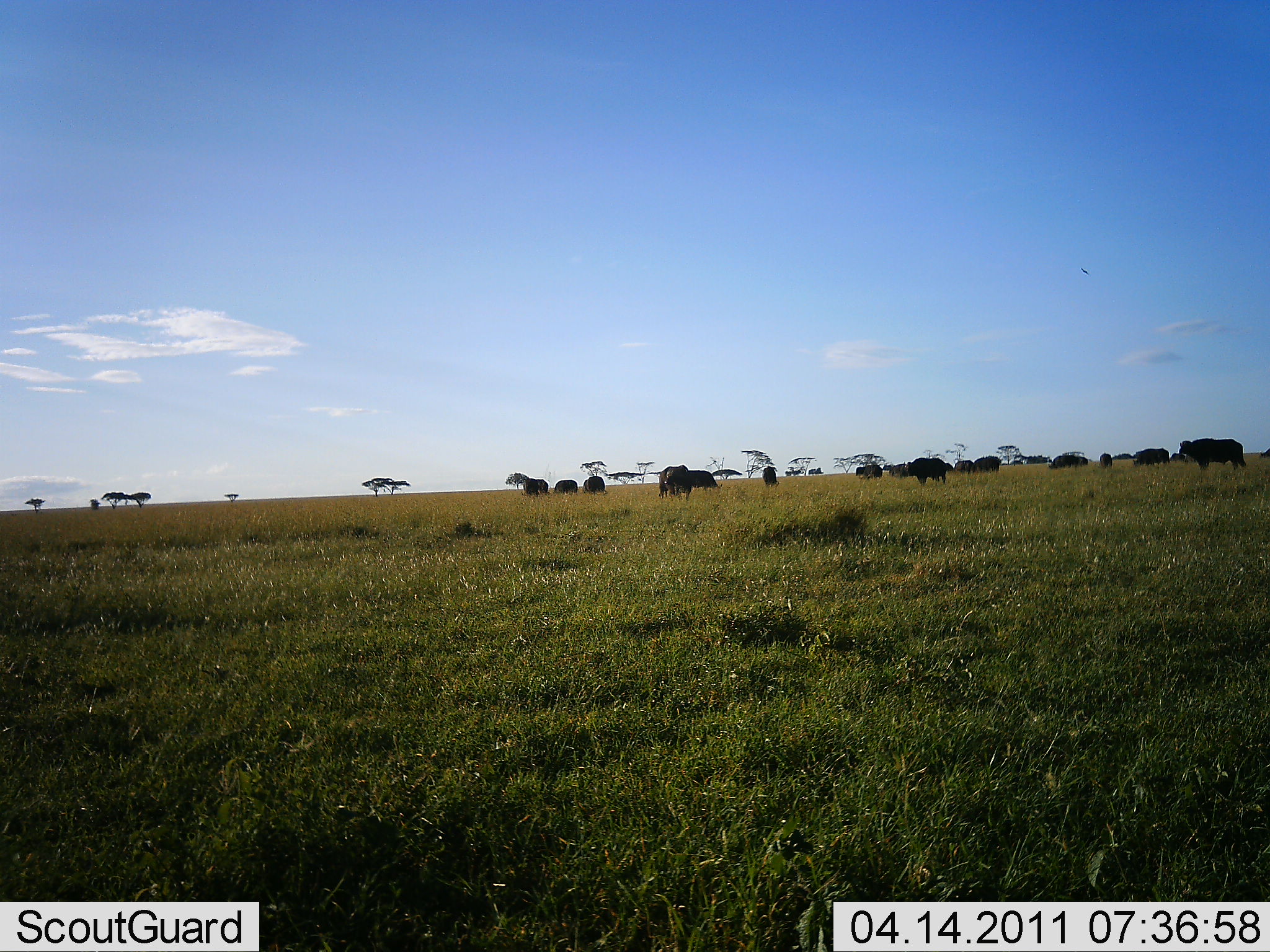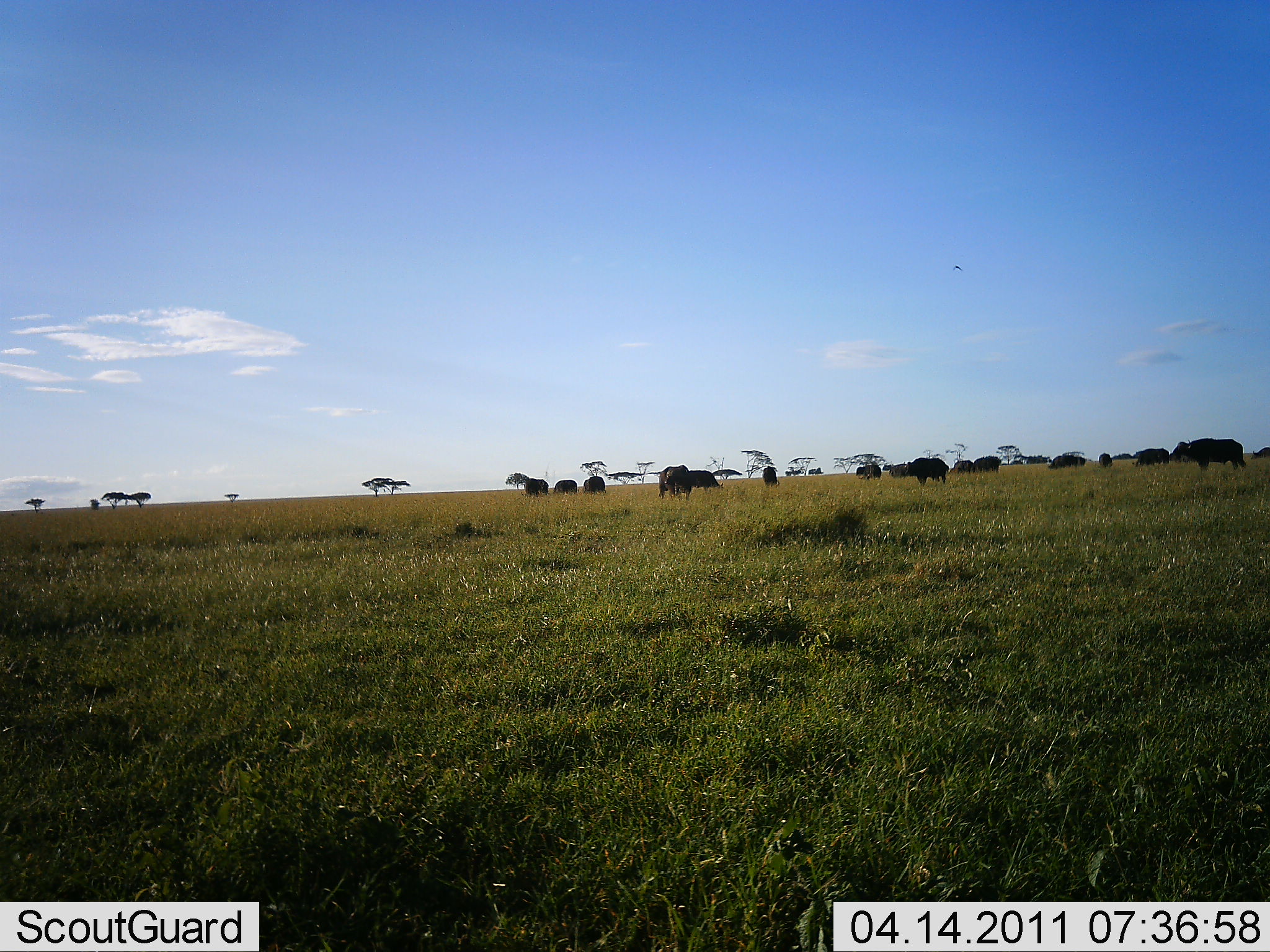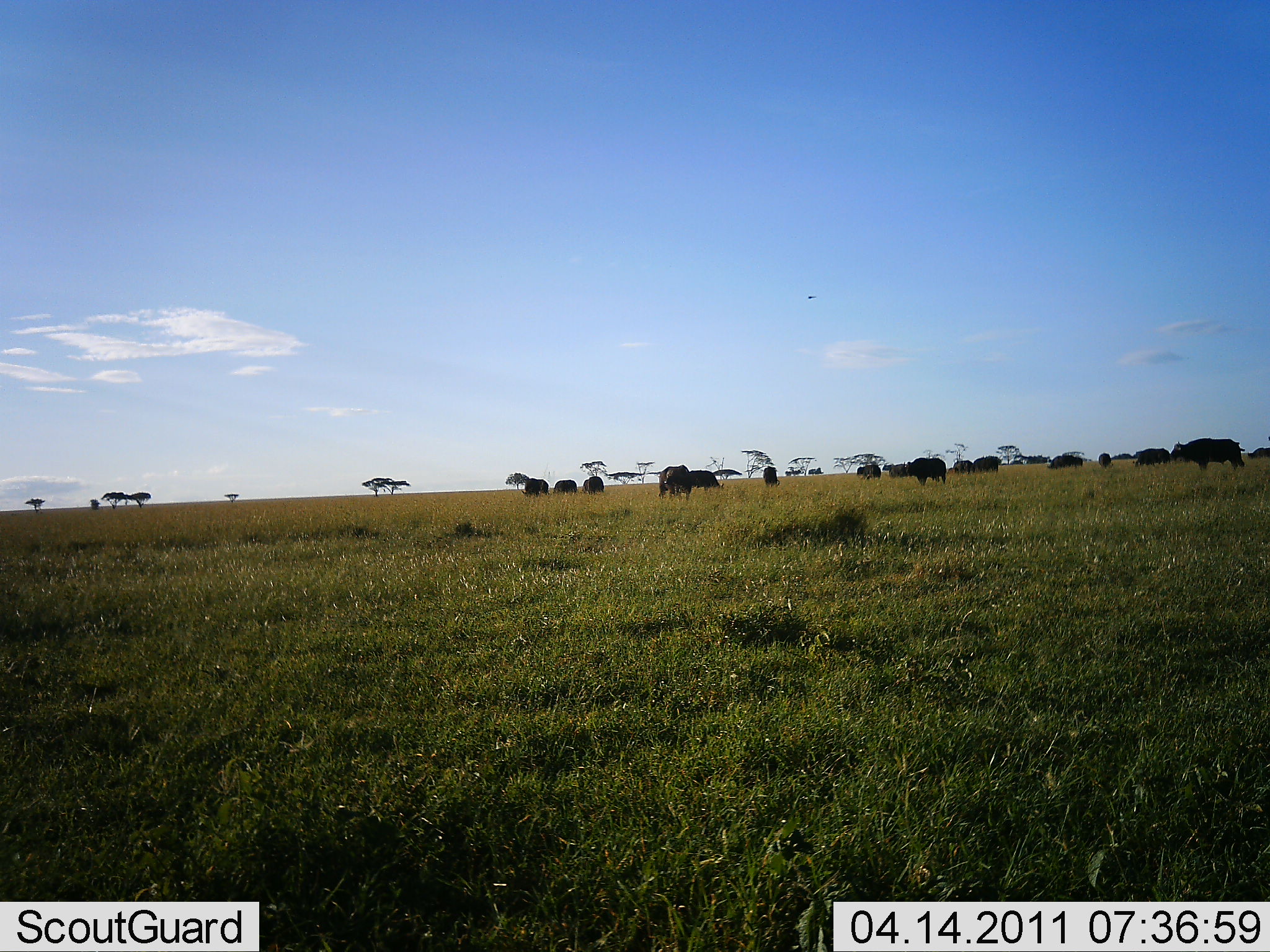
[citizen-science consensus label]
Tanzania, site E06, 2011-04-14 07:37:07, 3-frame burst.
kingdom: Animalia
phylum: Chordata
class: Mammalia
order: Artiodactyla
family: Bovidae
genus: Connochaetes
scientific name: Connochaetes taurinus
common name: blue wildebeest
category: wildebeest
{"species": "wildebeest (blue wildebeest) (Connochaetes taurinus)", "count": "11-50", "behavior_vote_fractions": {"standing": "80%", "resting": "0%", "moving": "0%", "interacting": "0%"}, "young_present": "0%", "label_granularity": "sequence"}